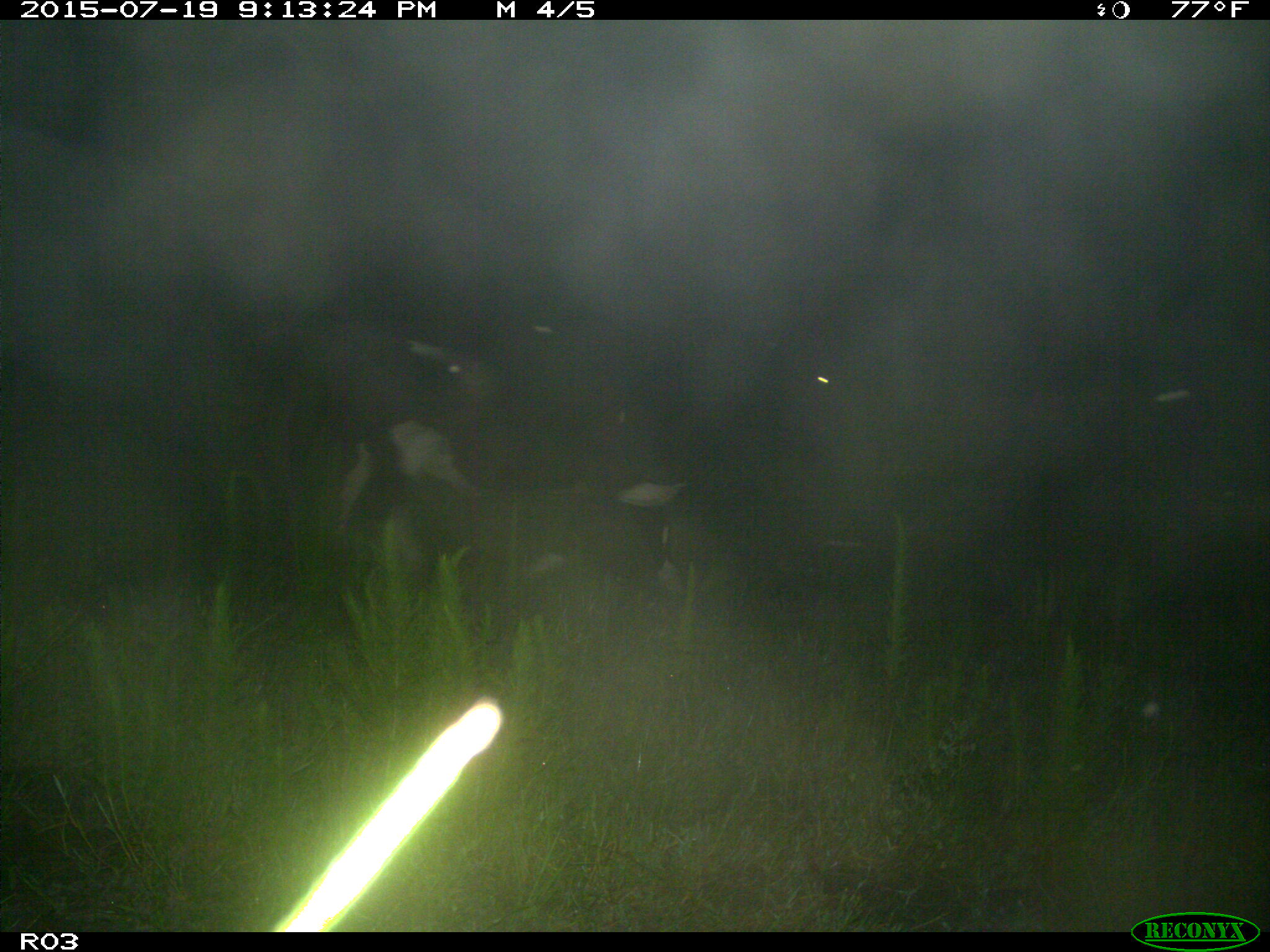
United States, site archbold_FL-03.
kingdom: Animalia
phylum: Chordata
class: Mammalia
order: Artiodactyla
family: Bovidae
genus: Bos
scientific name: Bos taurus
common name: domestic cow